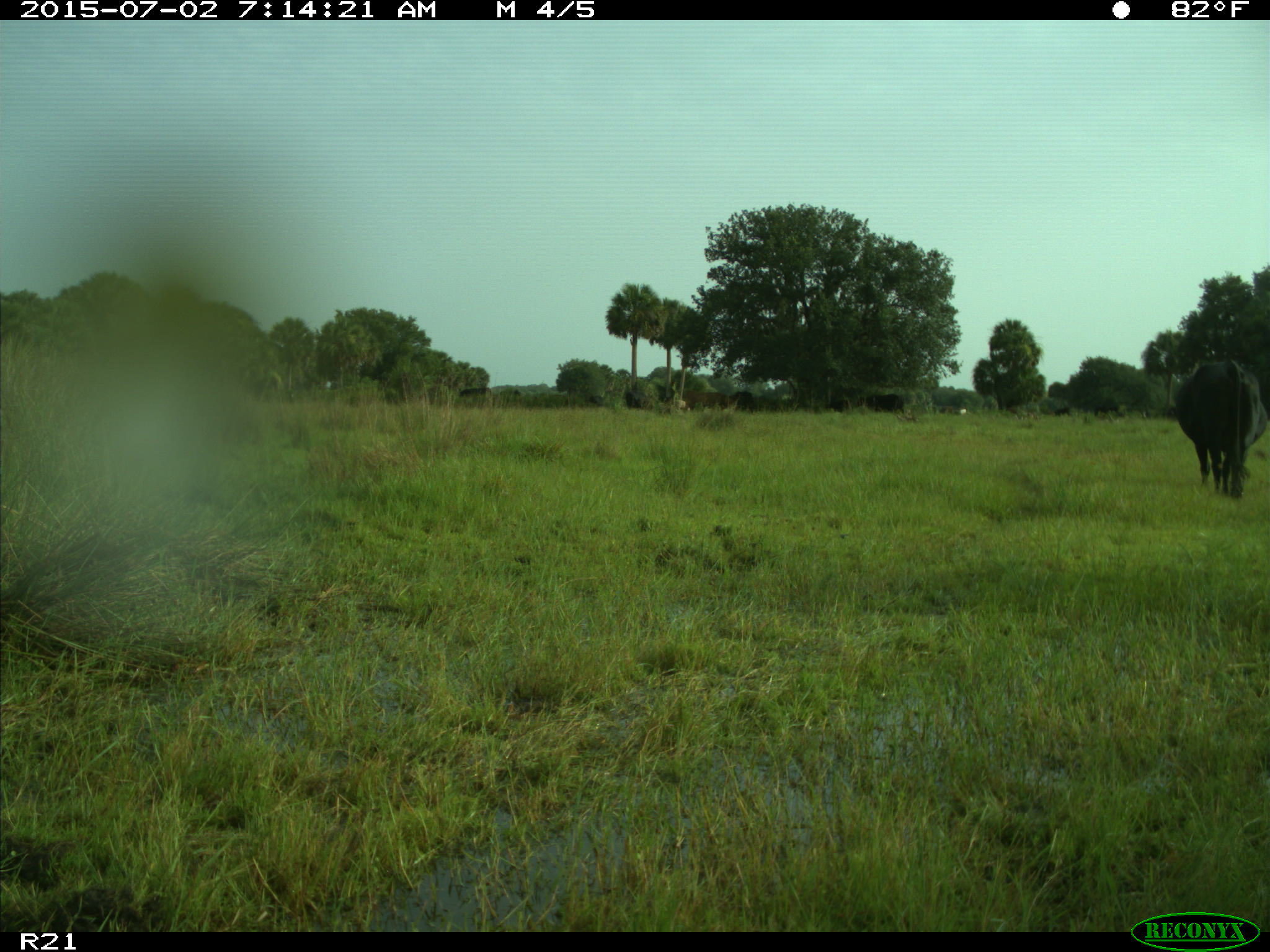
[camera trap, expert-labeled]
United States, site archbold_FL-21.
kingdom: Animalia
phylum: Chordata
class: Mammalia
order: Artiodactyla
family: Bovidae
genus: Bos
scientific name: Bos taurus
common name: domestic cow